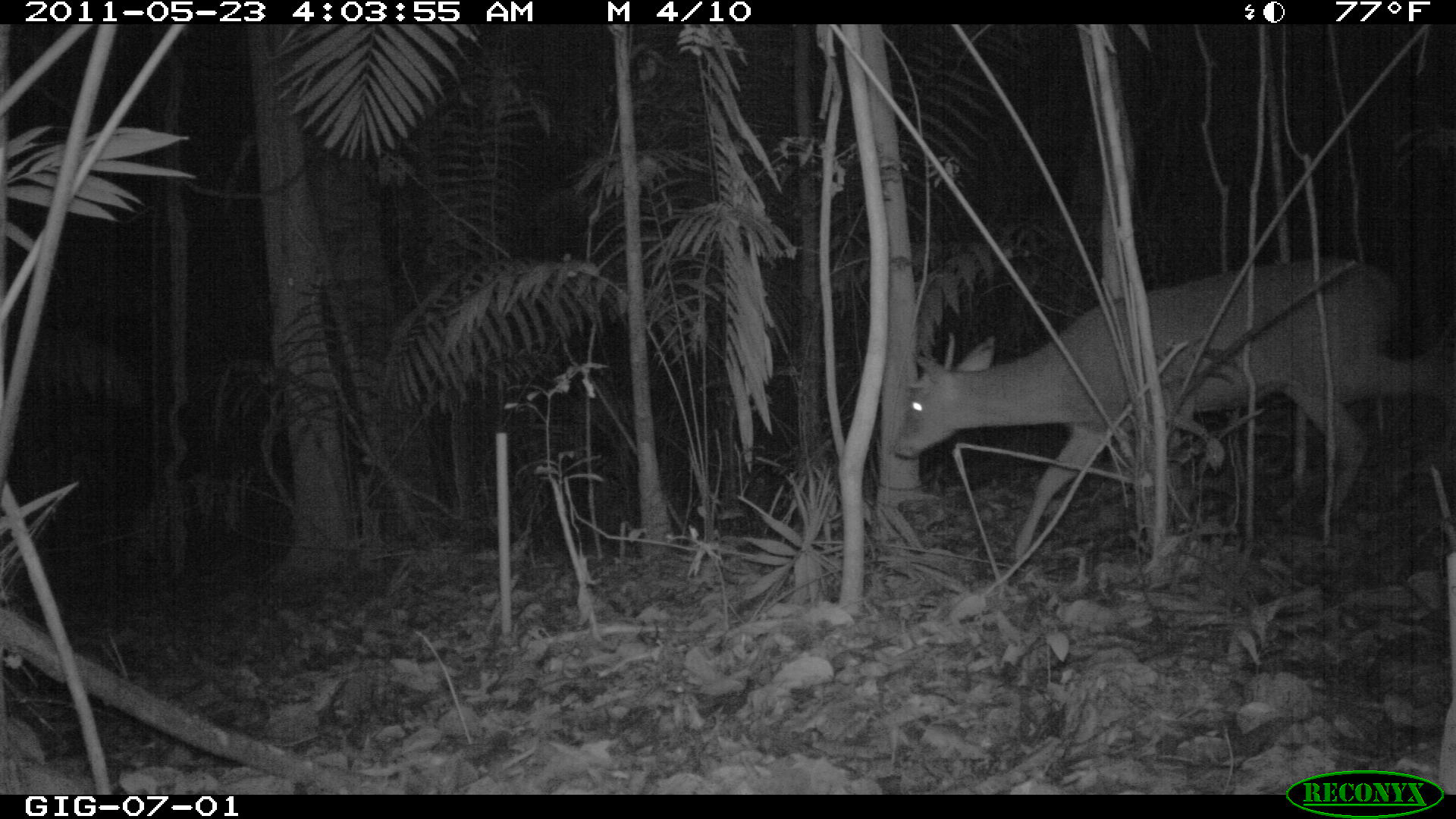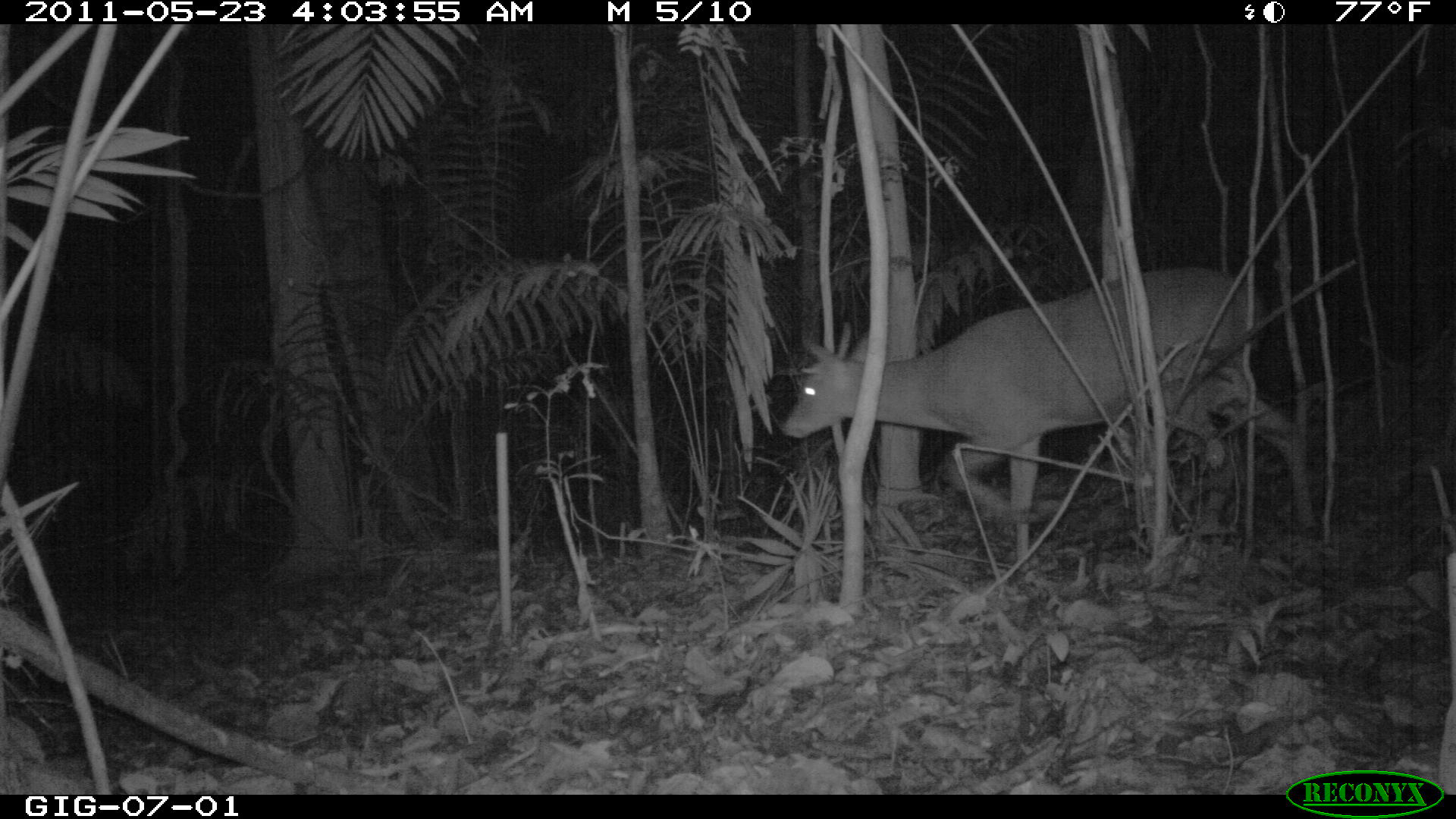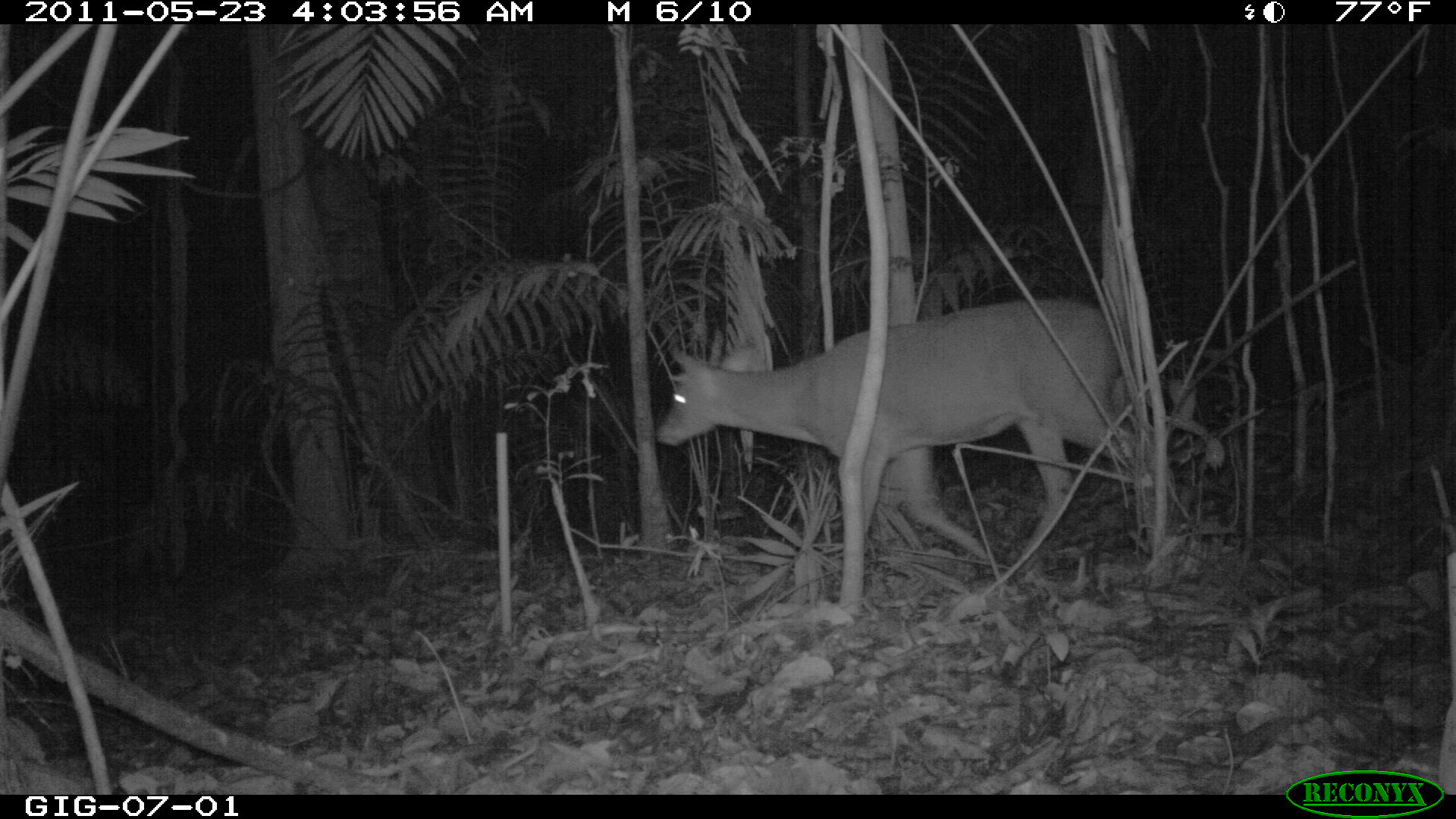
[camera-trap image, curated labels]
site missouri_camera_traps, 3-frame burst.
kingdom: Animalia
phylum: Chordata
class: Mammalia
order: Artiodactyla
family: Cervidae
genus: Odocoileus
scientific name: Odocoileus virginianus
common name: white-tailed deer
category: white tailed deer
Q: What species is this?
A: White tailed deer (white-tailed deer) (Odocoileus virginianus).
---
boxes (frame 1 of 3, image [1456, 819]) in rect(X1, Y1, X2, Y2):
white tailed deer: rect(877, 250, 1435, 576)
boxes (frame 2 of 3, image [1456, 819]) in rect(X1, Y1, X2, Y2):
white tailed deer: rect(774, 254, 1320, 589)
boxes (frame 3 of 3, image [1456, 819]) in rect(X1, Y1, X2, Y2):
white tailed deer: rect(653, 284, 1180, 573)